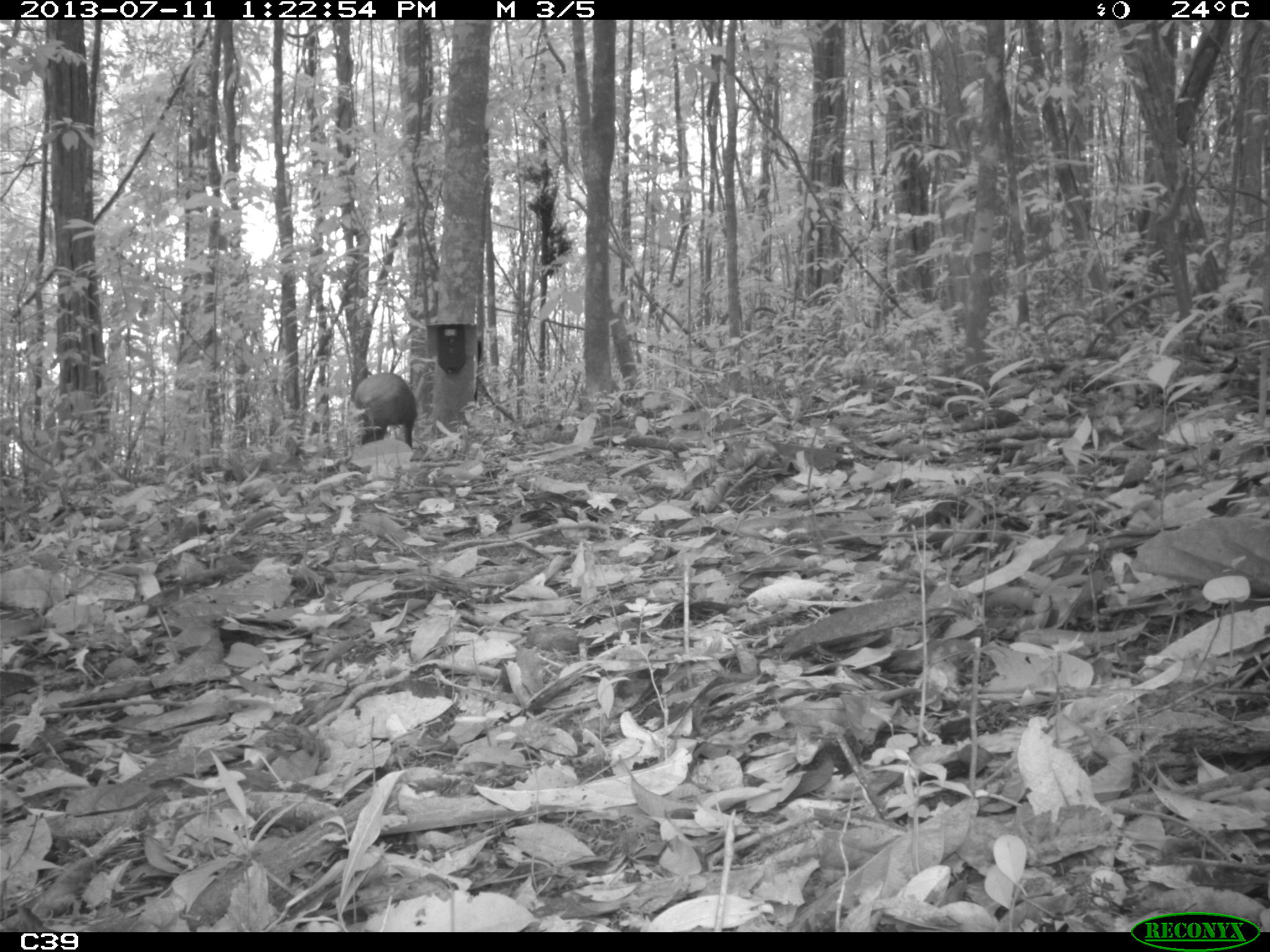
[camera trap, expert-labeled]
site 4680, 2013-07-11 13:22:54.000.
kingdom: Animalia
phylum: Chordata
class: Mammalia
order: Rodentia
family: Dasyproctidae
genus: Dasyprocta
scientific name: Dasyprocta leporina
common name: red-rumped agouti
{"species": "Dasyprocta leporina (red-rumped agouti)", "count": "1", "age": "adult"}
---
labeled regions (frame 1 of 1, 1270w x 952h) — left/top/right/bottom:
dasyprocta leporina: 352/372/417/452